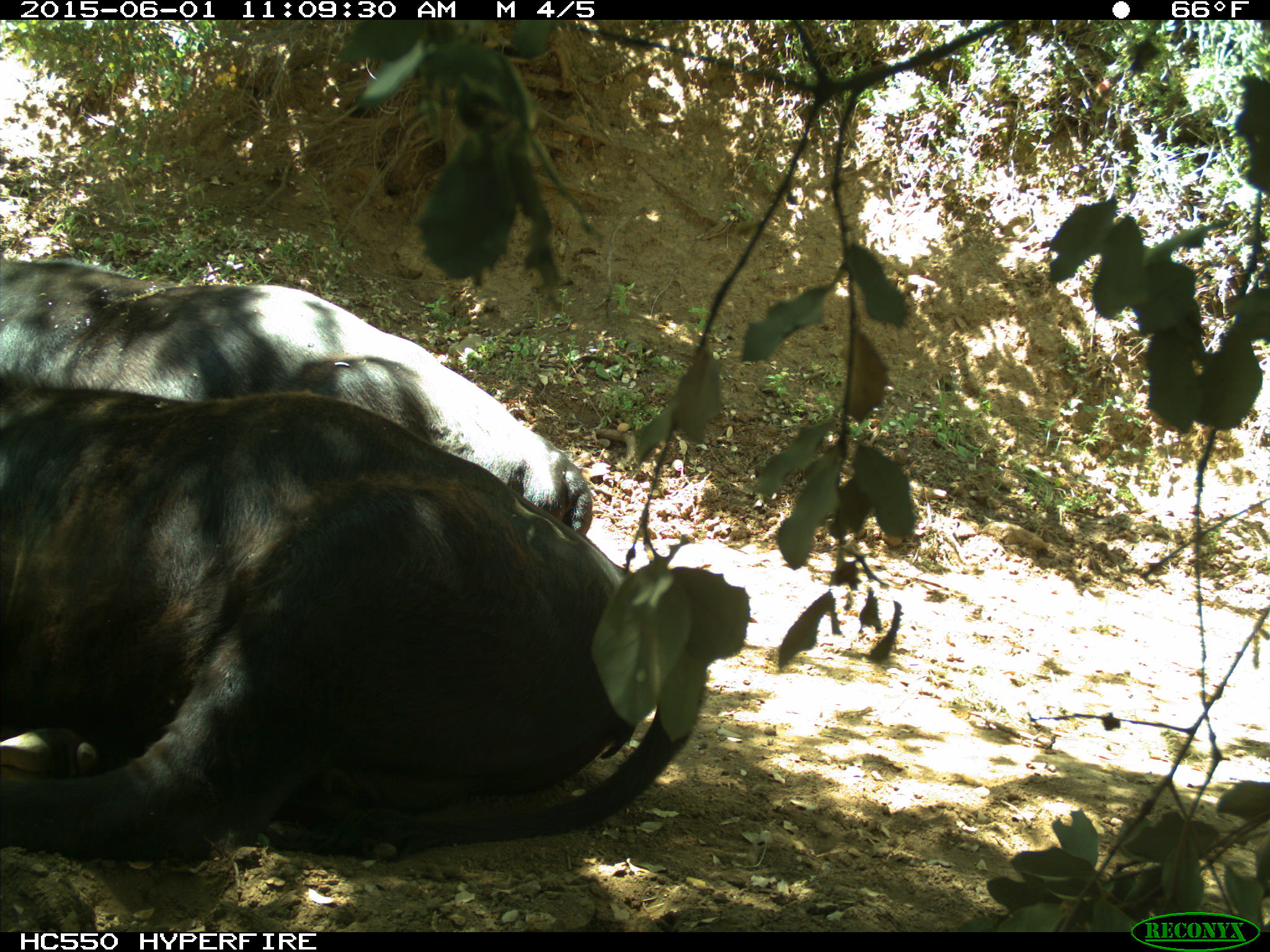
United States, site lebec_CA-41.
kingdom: Animalia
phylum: Chordata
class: Mammalia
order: Artiodactyla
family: Bovidae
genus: Bos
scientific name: Bos taurus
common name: domestic cow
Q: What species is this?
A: Bos taurus (domestic cow).